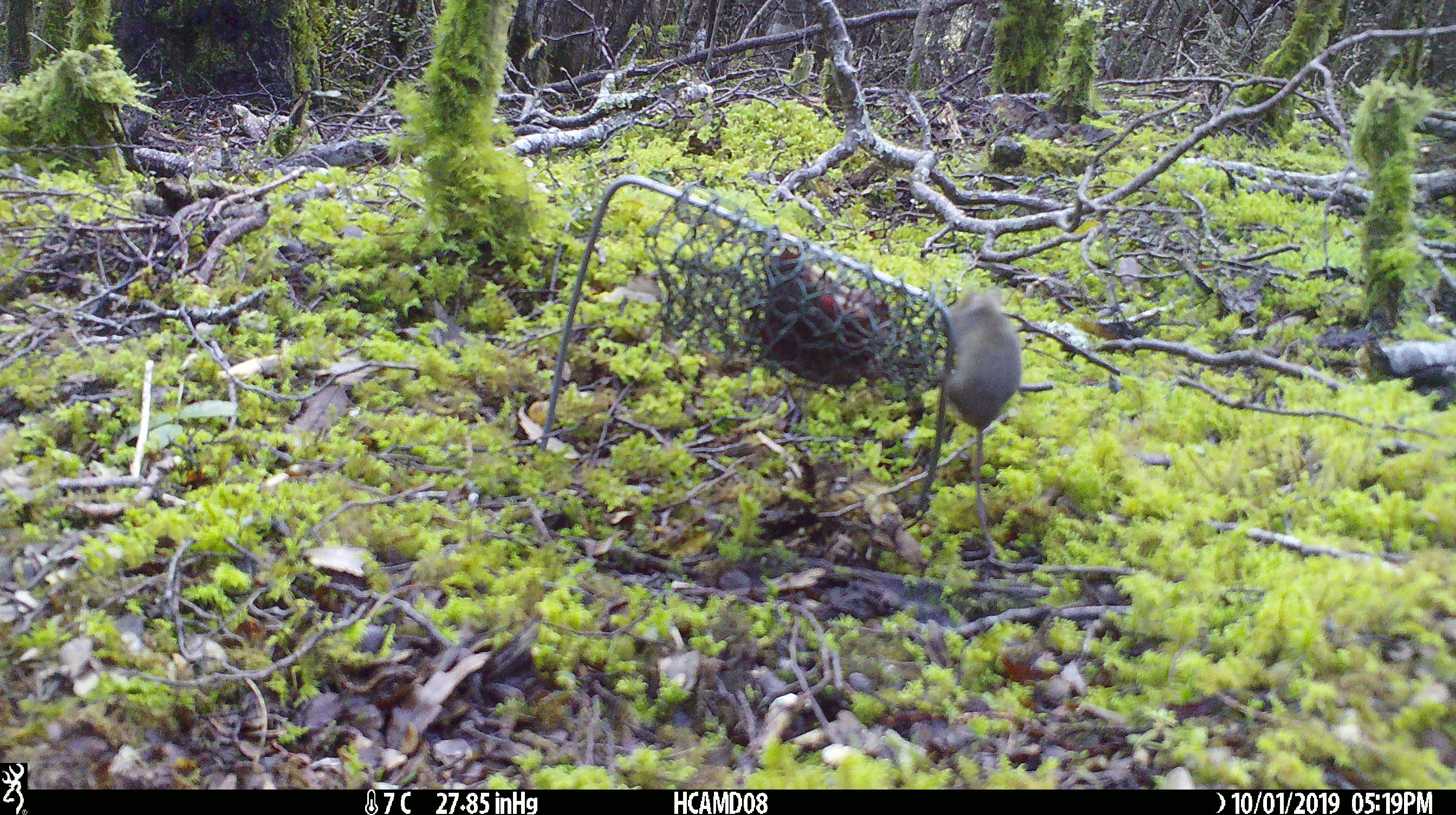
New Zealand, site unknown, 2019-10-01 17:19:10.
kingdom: Animalia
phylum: Chordata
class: Mammalia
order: Rodentia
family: Muridae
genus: Mus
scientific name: Mus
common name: mouse